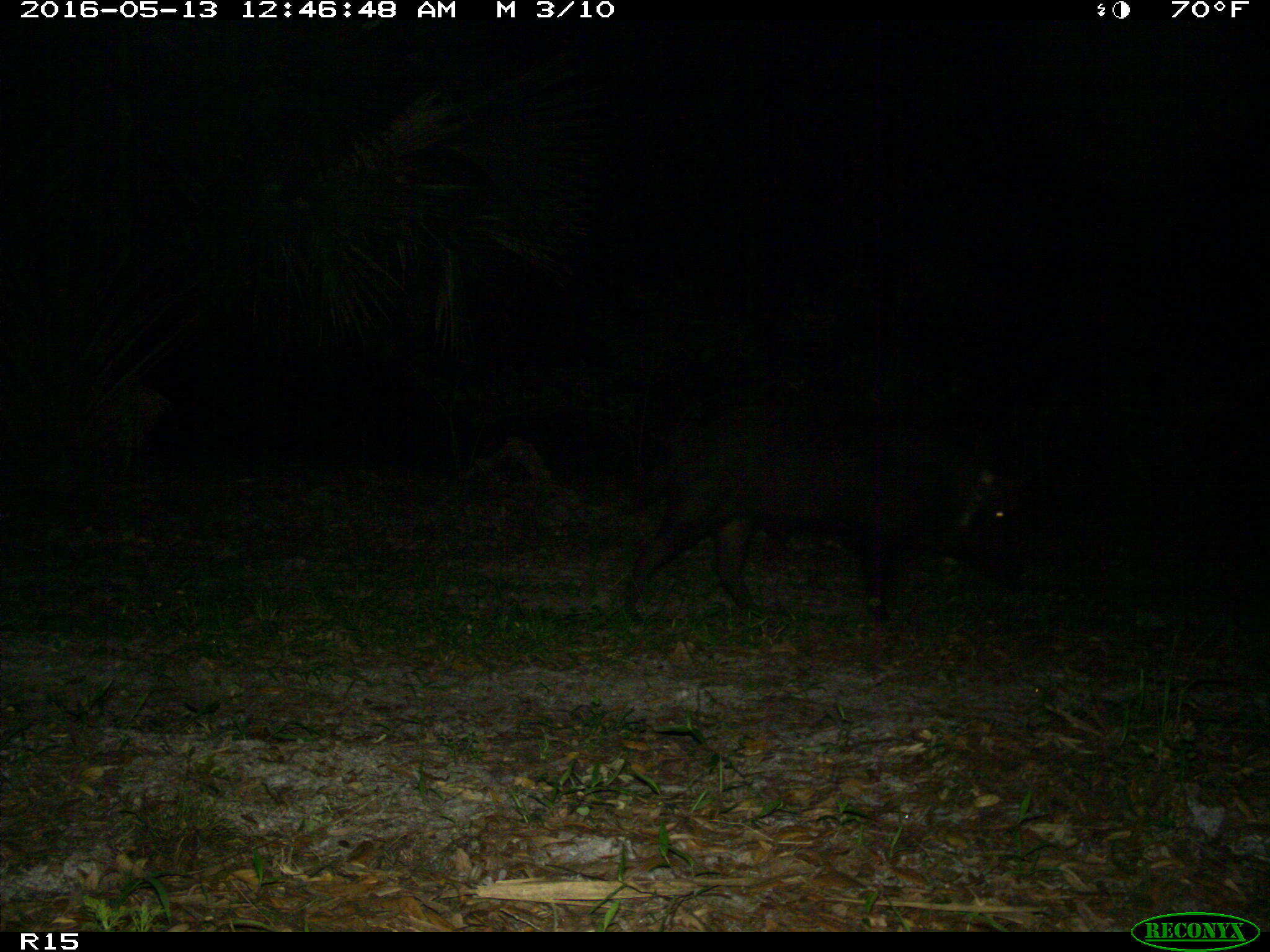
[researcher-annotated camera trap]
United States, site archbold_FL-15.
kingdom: Animalia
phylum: Chordata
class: Mammalia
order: Artiodactyla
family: Suidae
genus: Sus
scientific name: Sus scrofa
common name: wild boar